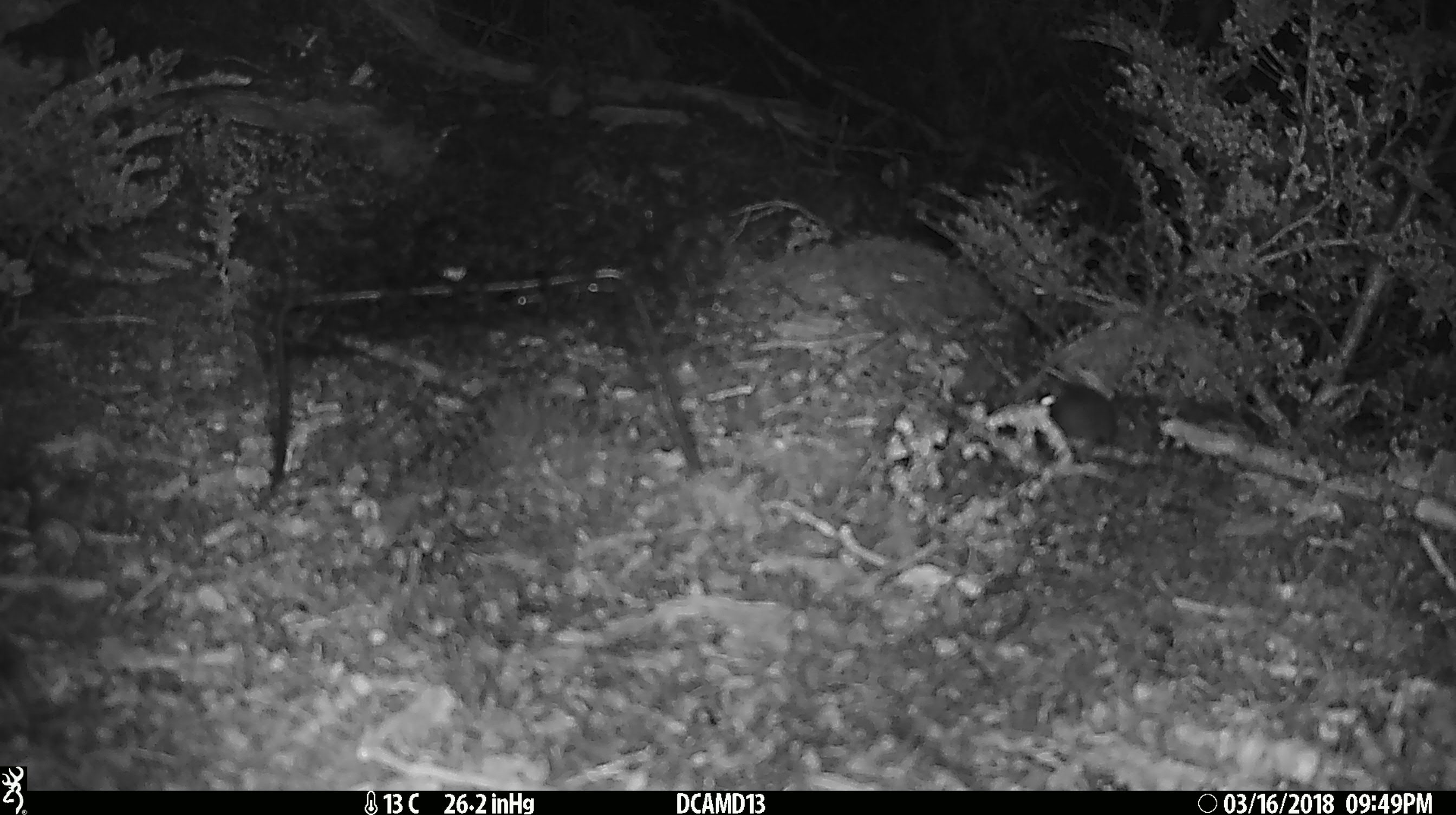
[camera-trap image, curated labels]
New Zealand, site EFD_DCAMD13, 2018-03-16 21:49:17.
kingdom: Animalia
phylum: Chordata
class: Mammalia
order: Rodentia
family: Muridae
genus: Mus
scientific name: Mus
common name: mouse